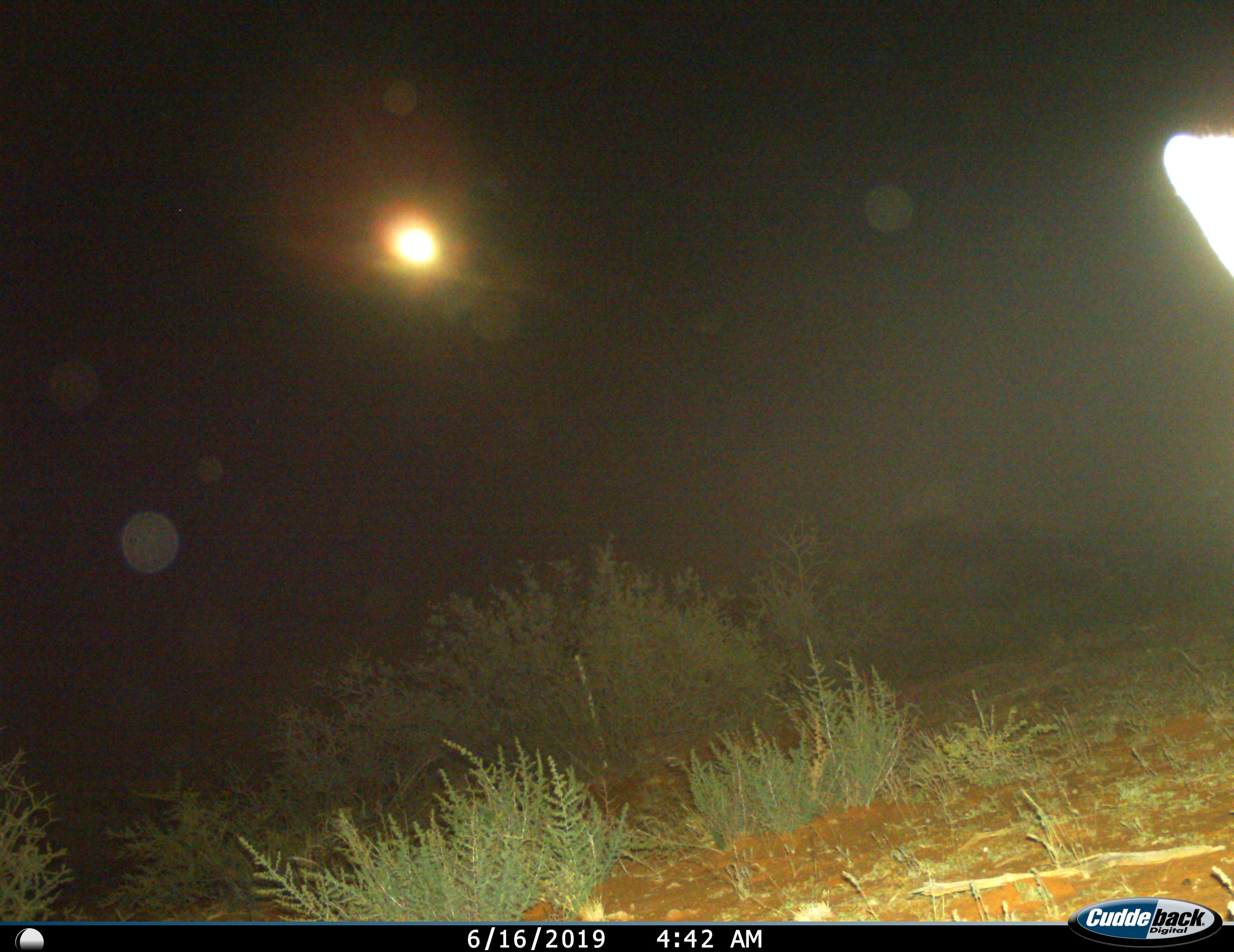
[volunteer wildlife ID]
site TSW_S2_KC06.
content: unidentified animal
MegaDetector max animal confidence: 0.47